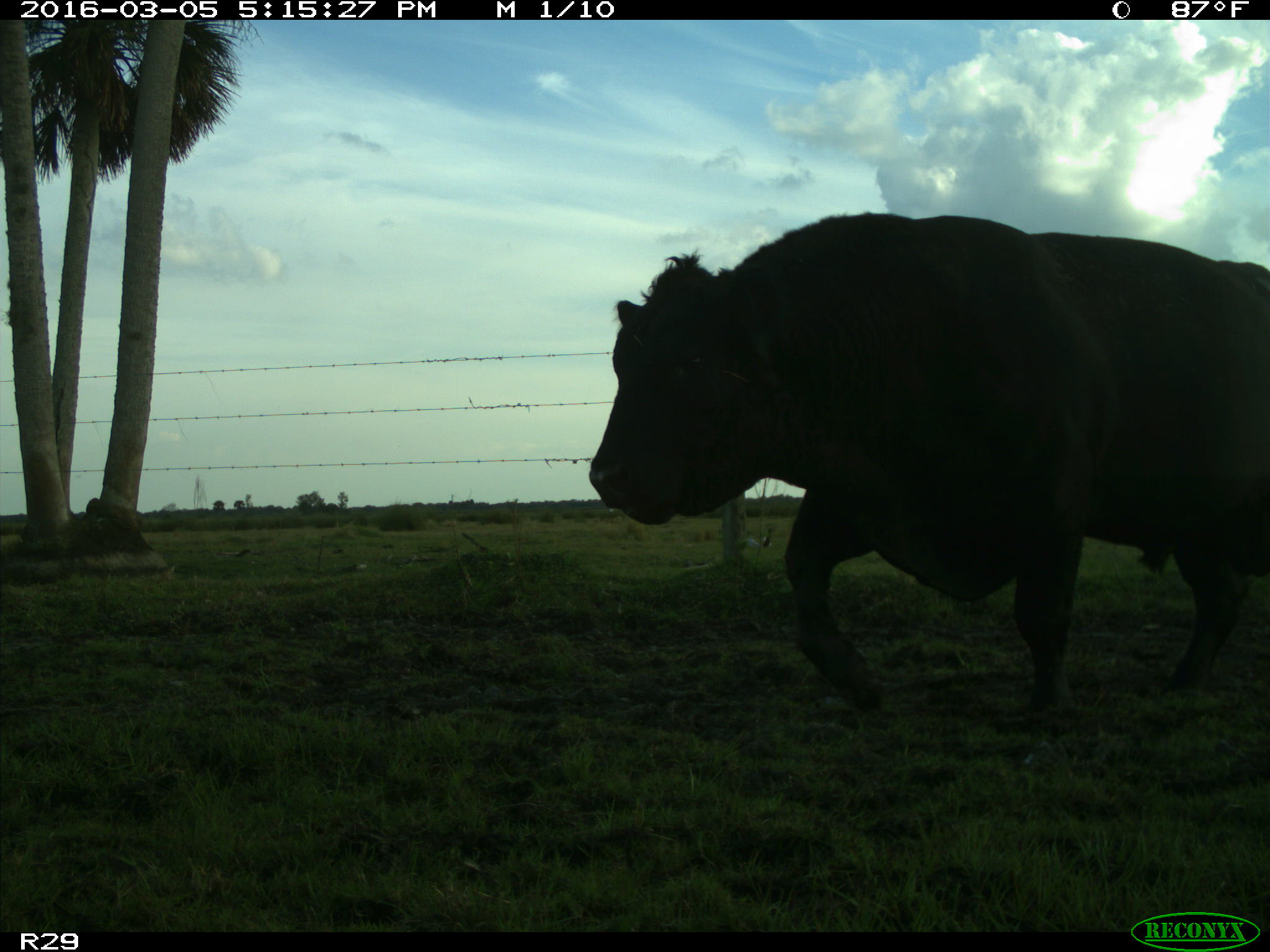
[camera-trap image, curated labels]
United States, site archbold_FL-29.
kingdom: Animalia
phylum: Chordata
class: Mammalia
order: Artiodactyla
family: Bovidae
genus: Bos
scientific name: Bos taurus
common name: domestic cow